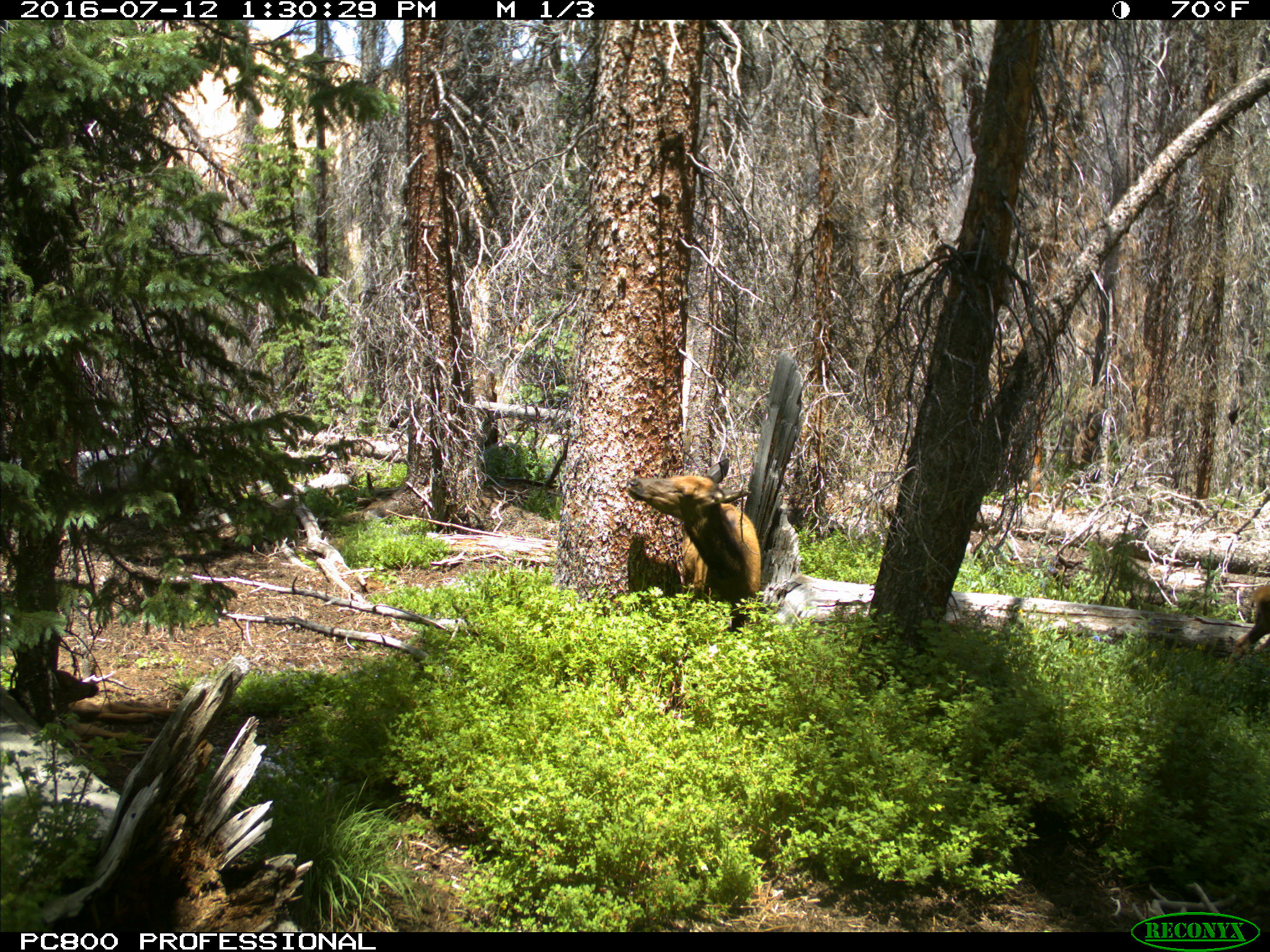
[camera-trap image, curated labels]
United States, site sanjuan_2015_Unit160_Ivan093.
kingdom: Animalia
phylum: Chordata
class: Mammalia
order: Artiodactyla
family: Cervidae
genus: Cervus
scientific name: Cervus elaphus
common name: red deer